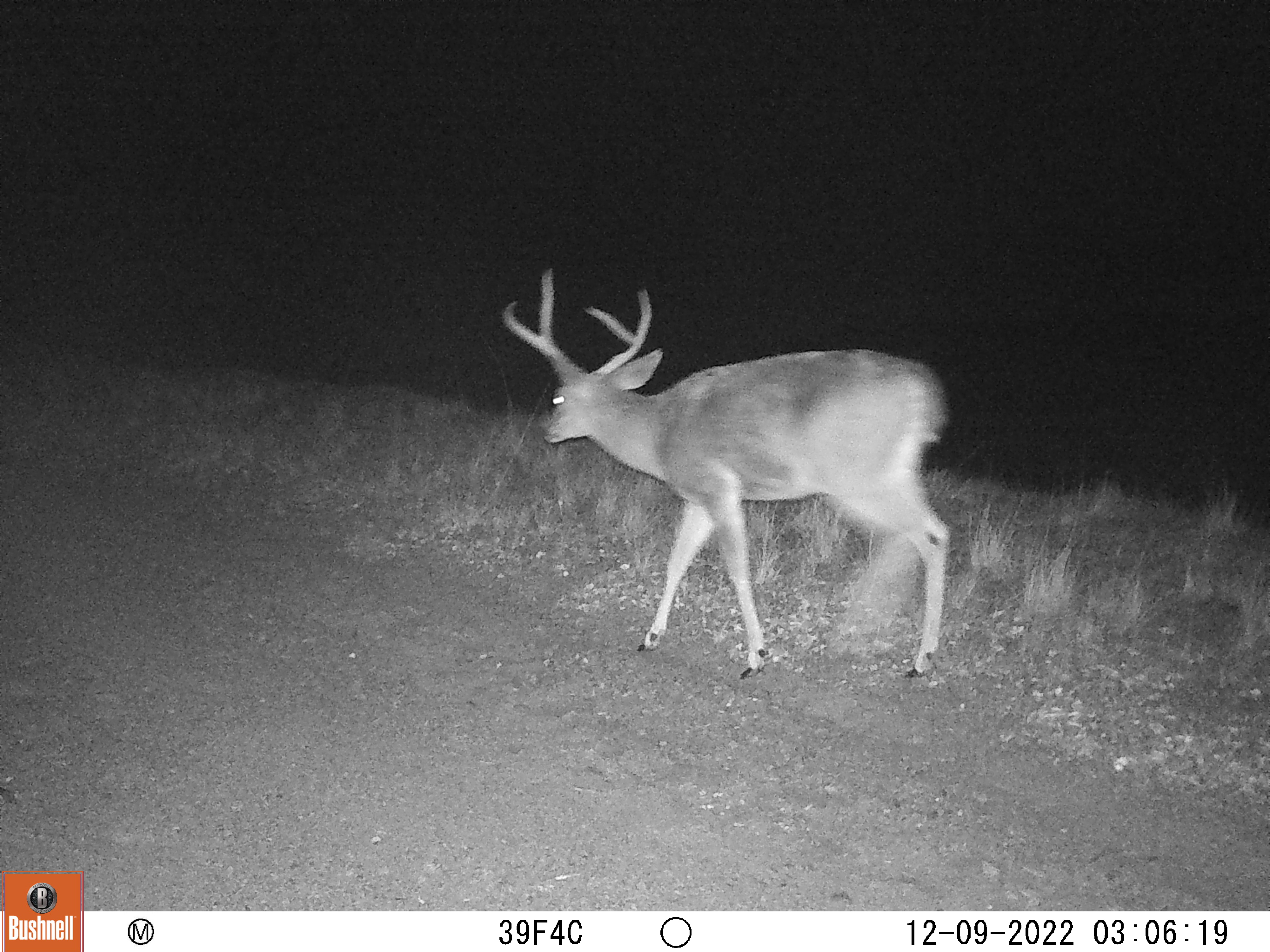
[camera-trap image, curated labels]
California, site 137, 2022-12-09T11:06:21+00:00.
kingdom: Animalia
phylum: Chordata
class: Mammalia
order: Artiodactyla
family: Cervidae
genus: Odocoileus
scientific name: Odocoileus hemionus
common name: mule deer